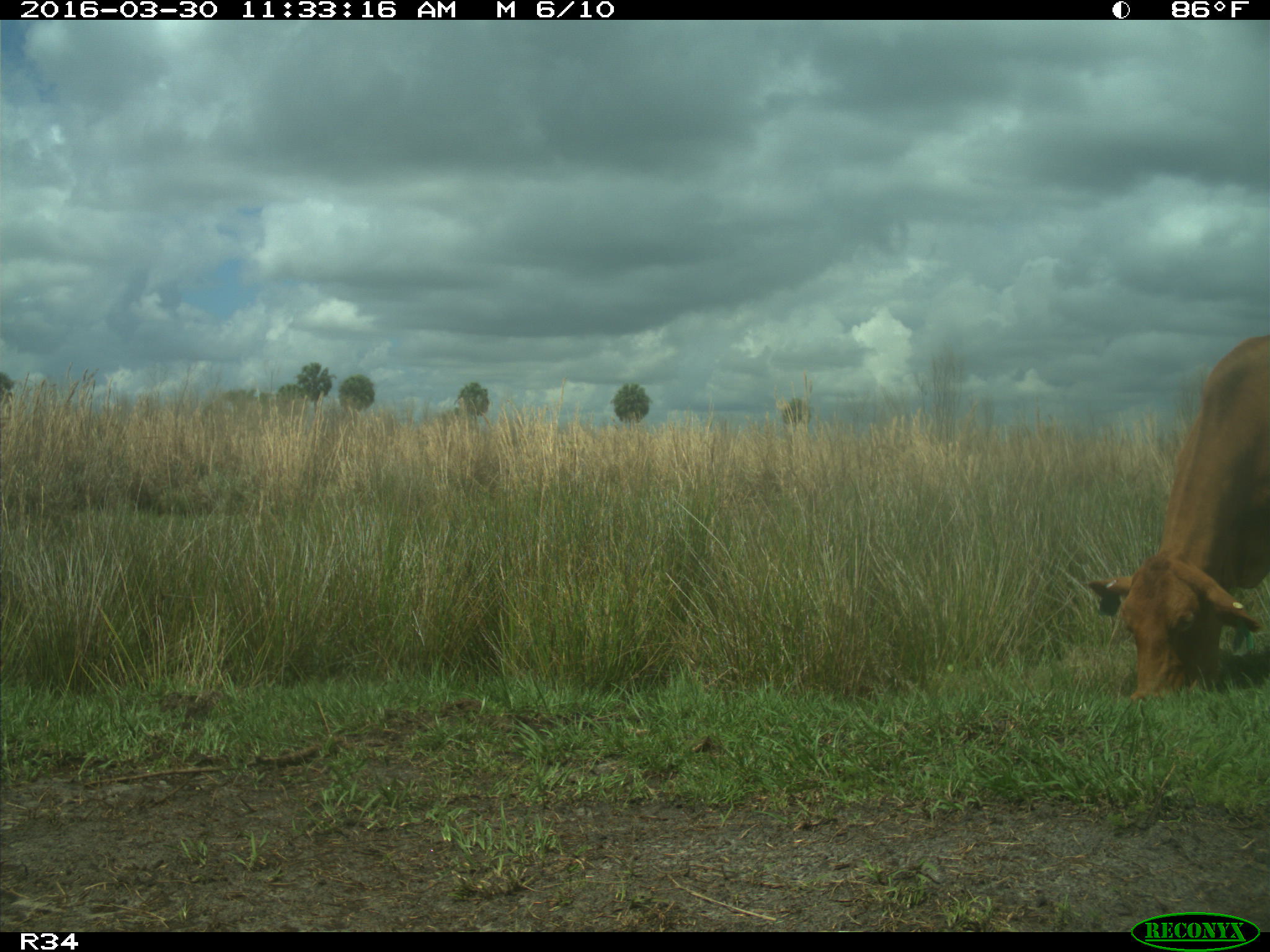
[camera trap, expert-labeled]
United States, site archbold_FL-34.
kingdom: Animalia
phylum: Chordata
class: Mammalia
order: Artiodactyla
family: Bovidae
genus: Bos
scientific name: Bos taurus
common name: domestic cow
Bos taurus (domestic cow).